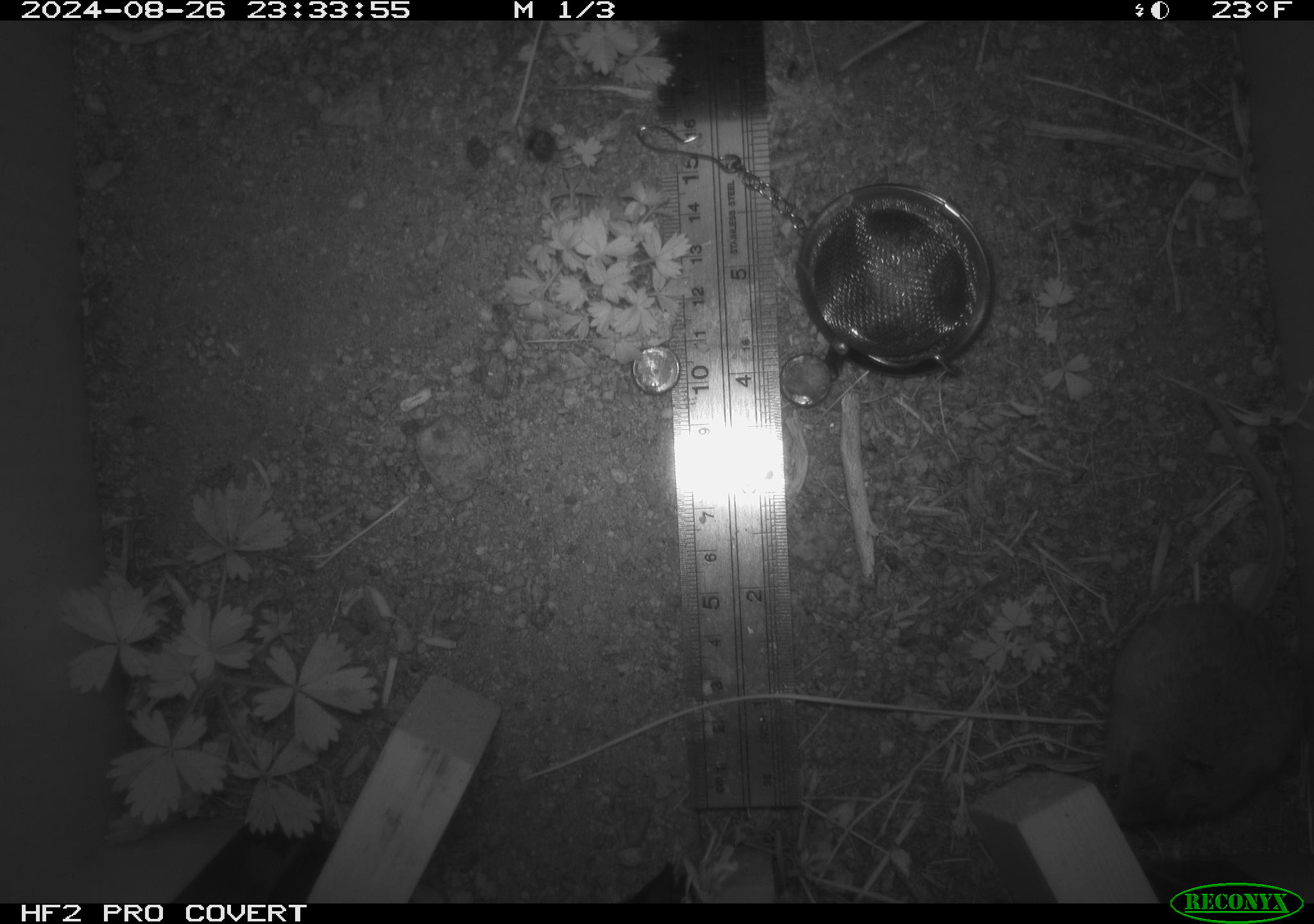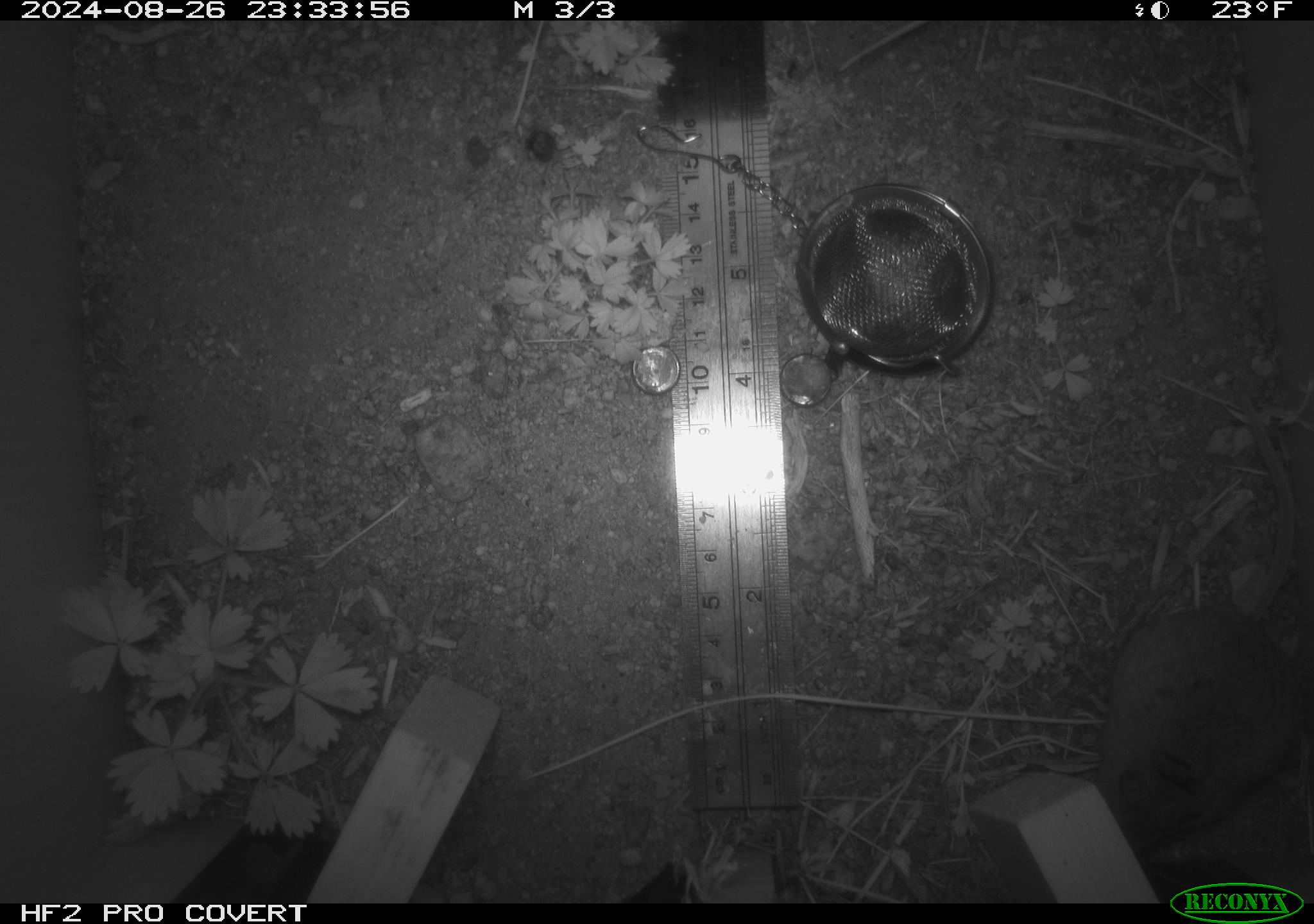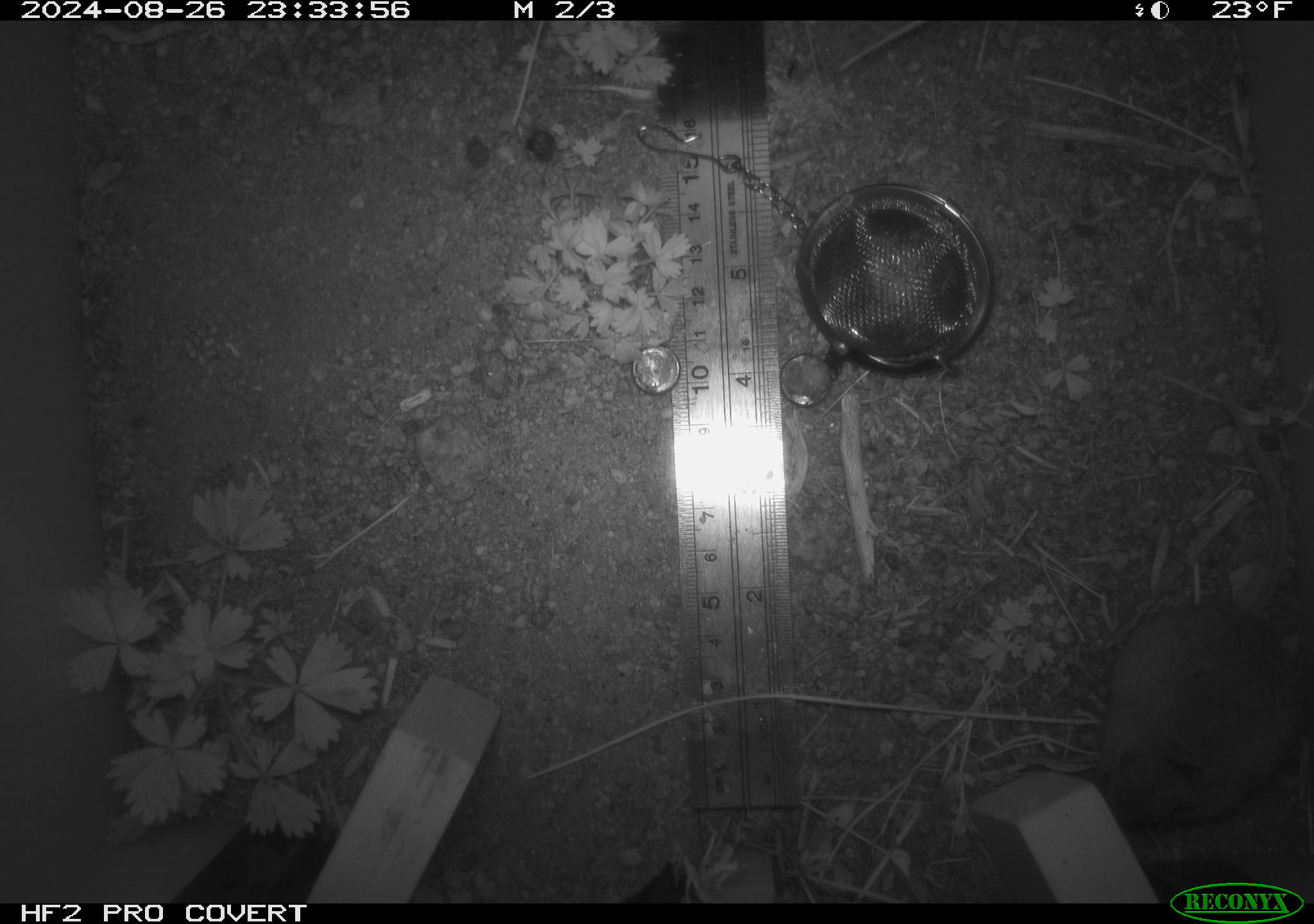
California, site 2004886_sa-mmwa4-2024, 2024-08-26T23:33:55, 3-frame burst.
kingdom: Animalia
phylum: Chordata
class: Mammalia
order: Rodentia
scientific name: Rodentia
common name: mouse species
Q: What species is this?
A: Mouse species (Rodentia).